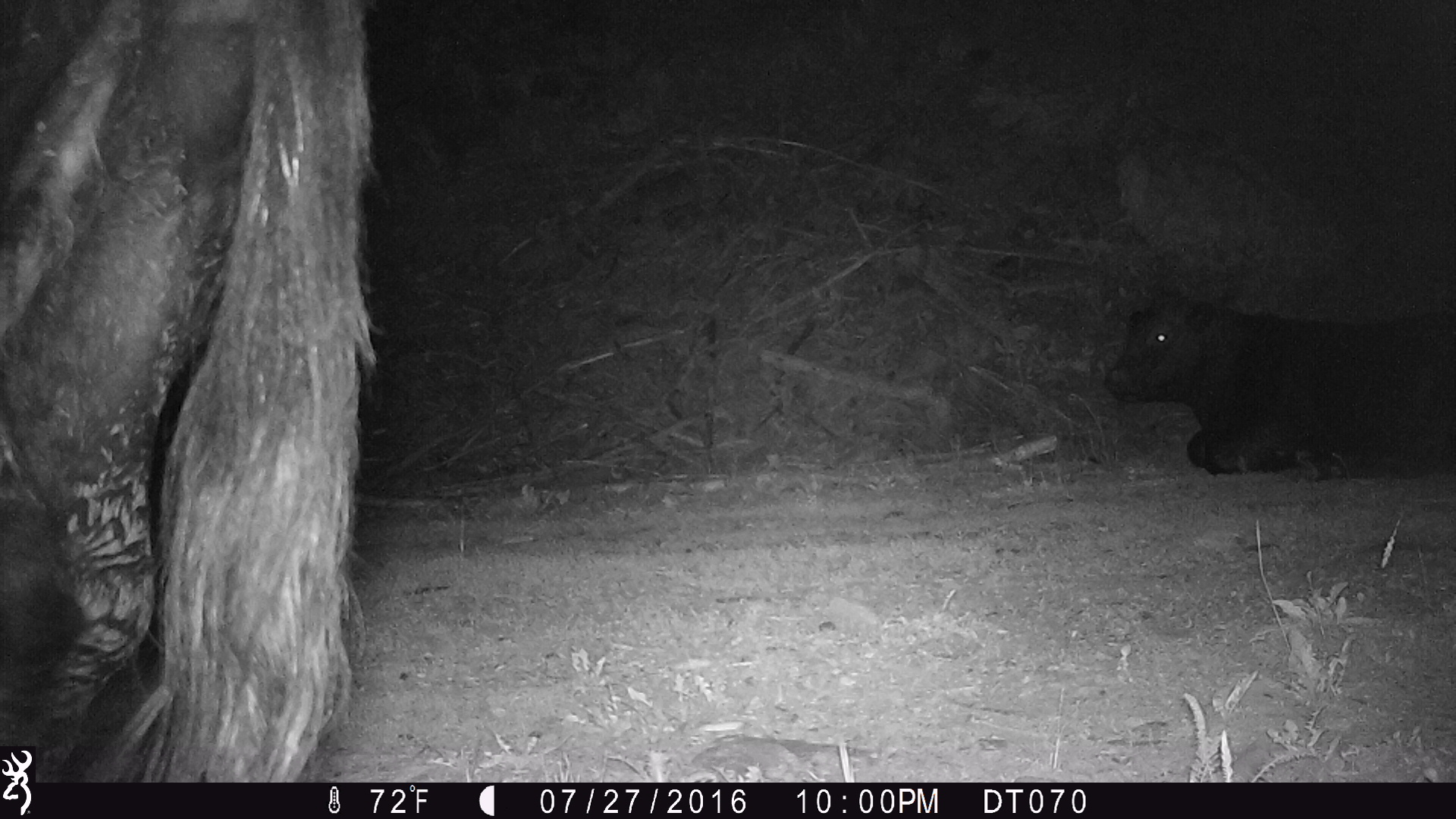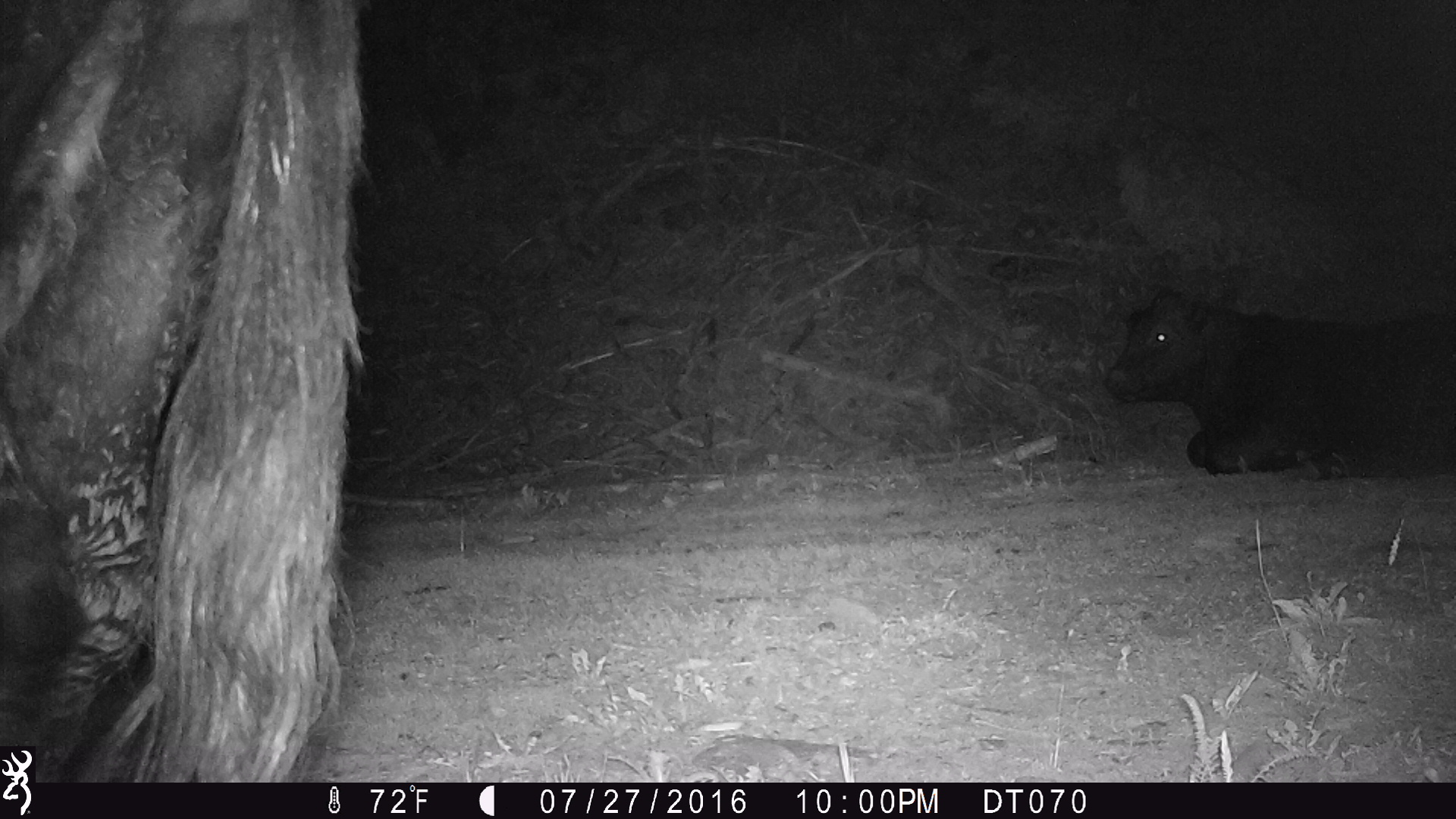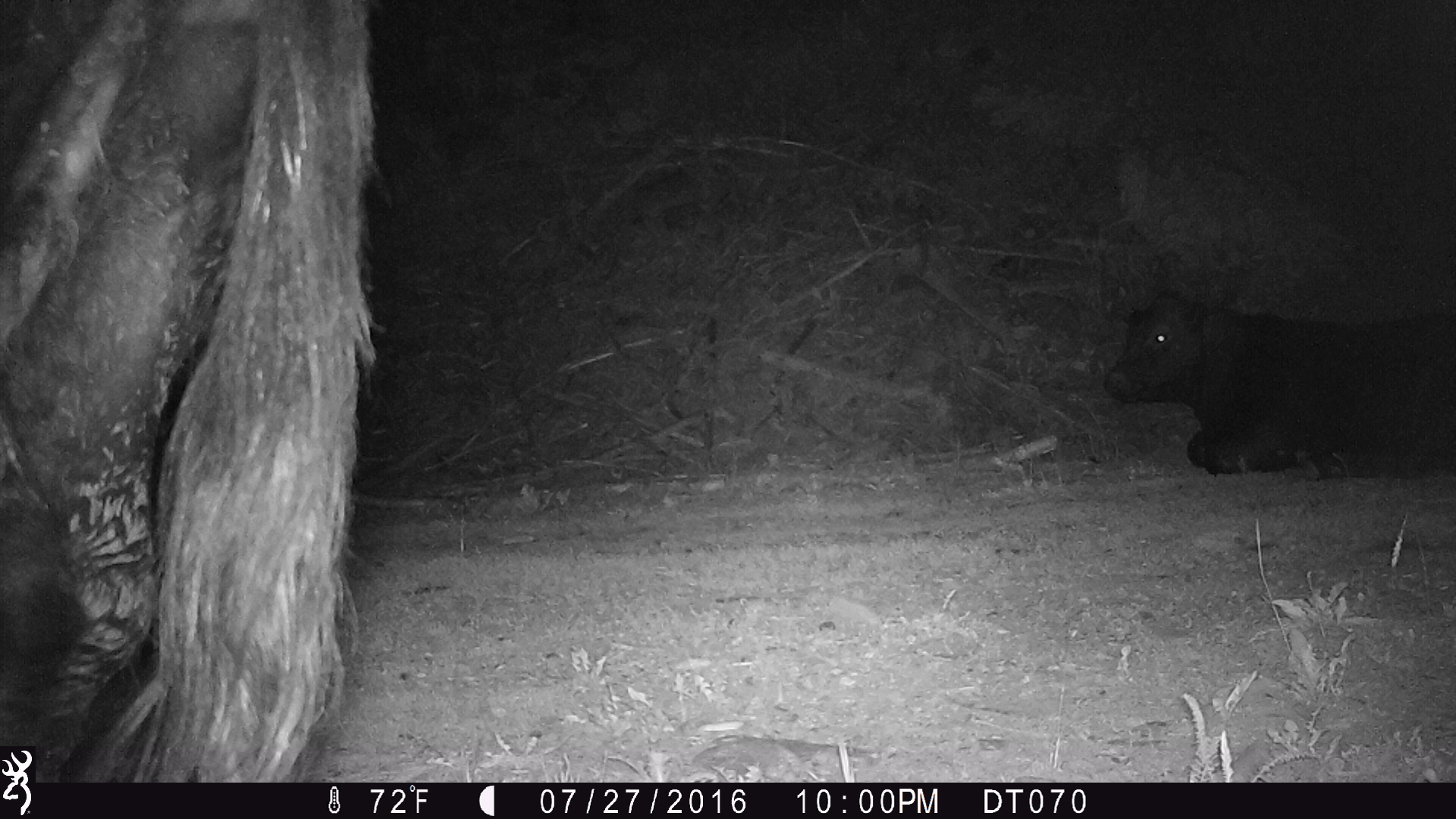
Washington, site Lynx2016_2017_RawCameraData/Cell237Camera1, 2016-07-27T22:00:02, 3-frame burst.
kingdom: Animalia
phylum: Chordata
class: Mammalia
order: Artiodactyla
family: Bovidae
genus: Bos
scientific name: Bos taurus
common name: domestic cattle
Domestic cattle (Bos taurus). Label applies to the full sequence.